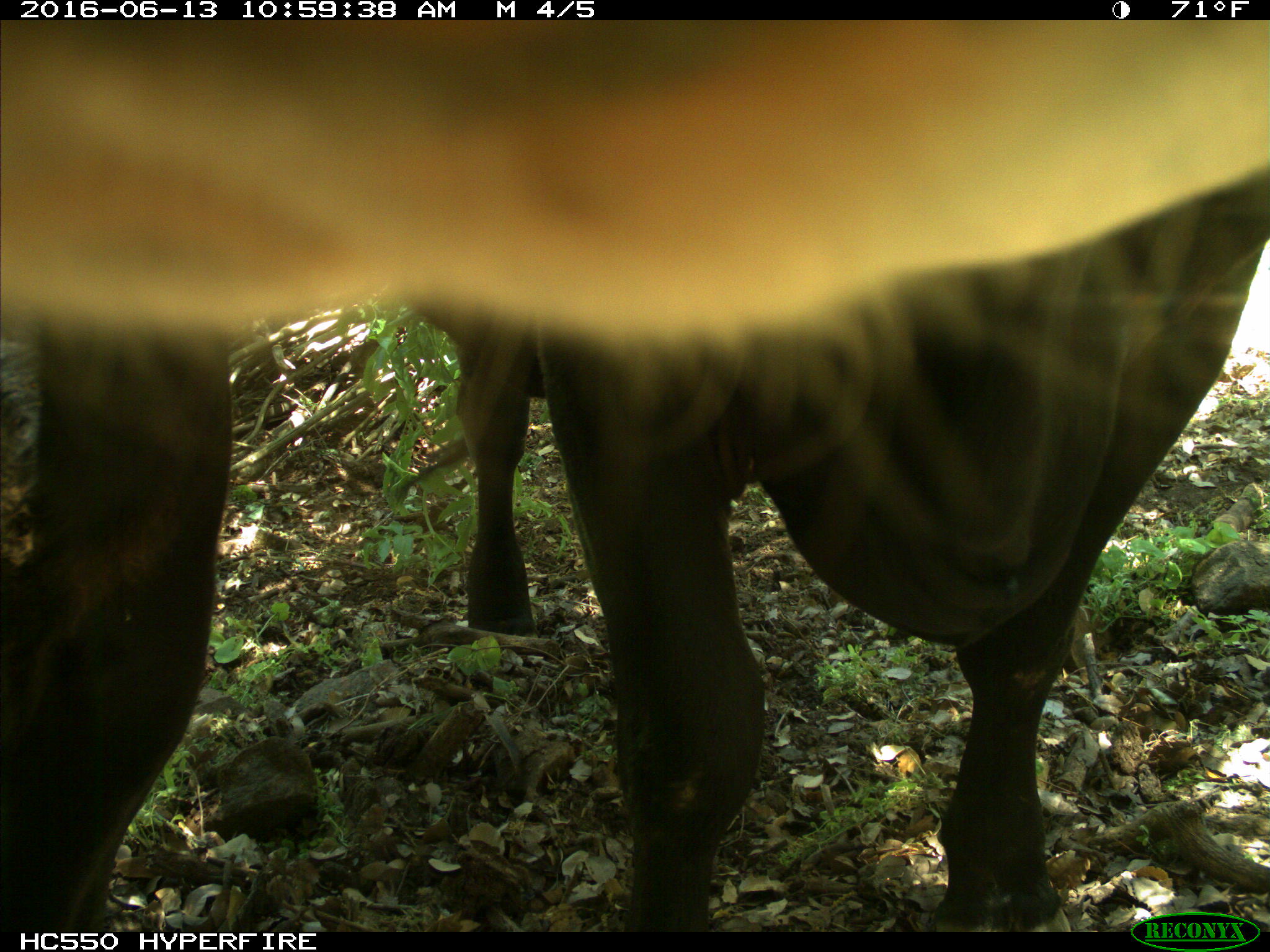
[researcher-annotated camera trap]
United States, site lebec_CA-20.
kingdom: Animalia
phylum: Chordata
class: Mammalia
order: Artiodactyla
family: Bovidae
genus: Bos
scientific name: Bos taurus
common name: domestic cow